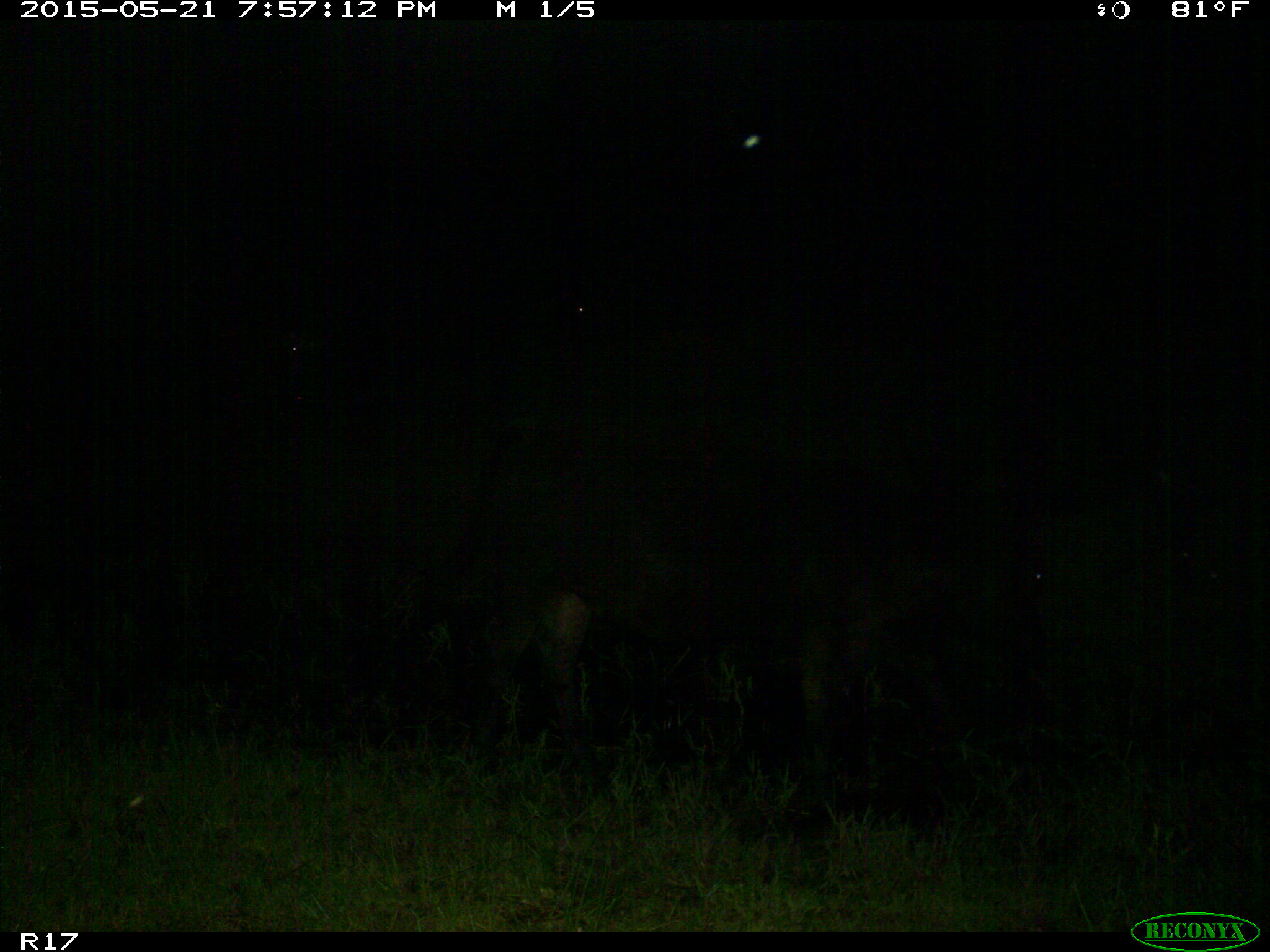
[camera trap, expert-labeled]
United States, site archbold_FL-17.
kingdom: Animalia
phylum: Chordata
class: Mammalia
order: Artiodactyla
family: Bovidae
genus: Bos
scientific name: Bos taurus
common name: domestic cow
Bos taurus (domestic cow).